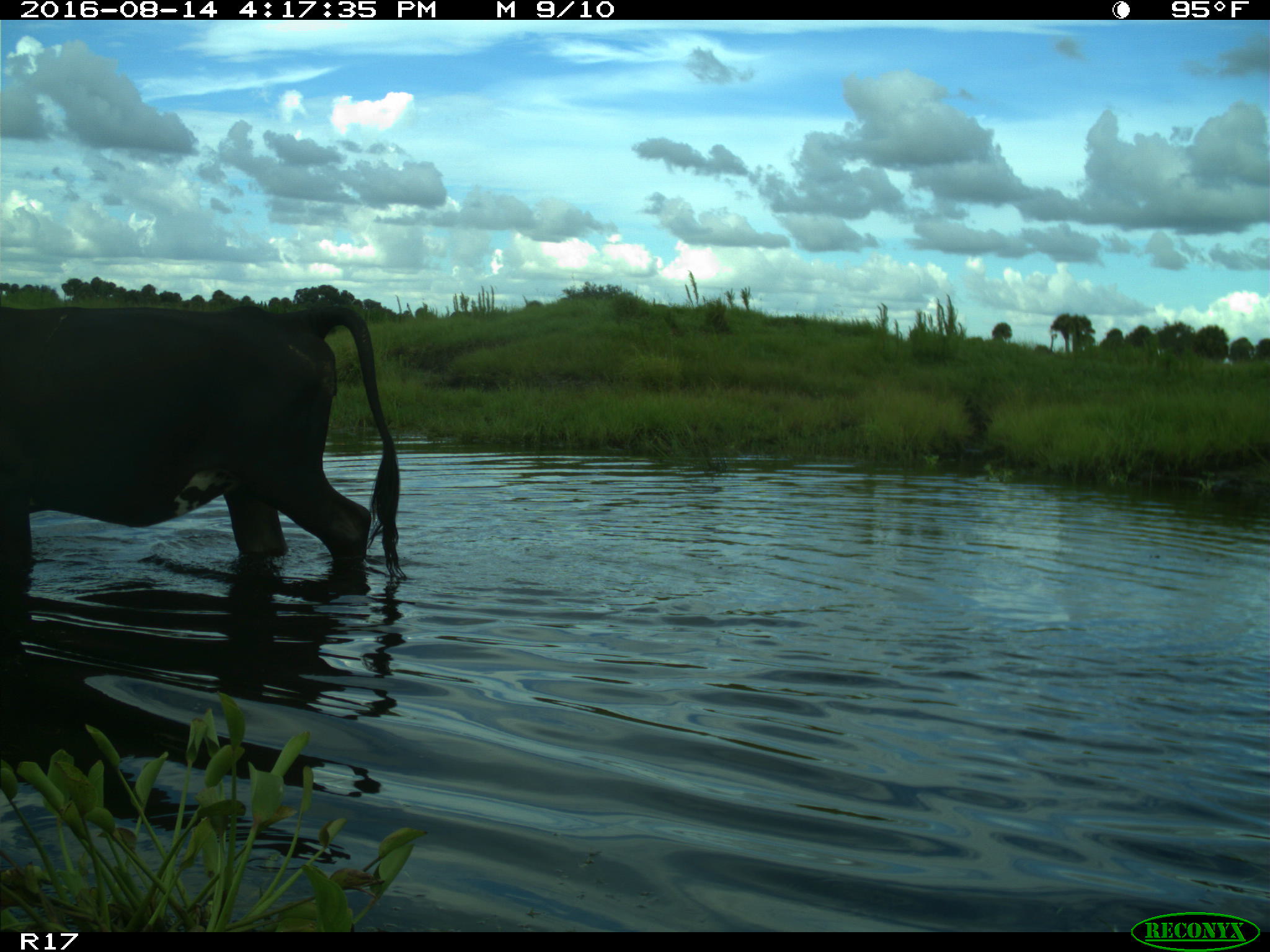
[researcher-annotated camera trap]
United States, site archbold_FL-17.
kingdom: Animalia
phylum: Chordata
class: Mammalia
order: Artiodactyla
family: Bovidae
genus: Bos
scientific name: Bos taurus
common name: domestic cow